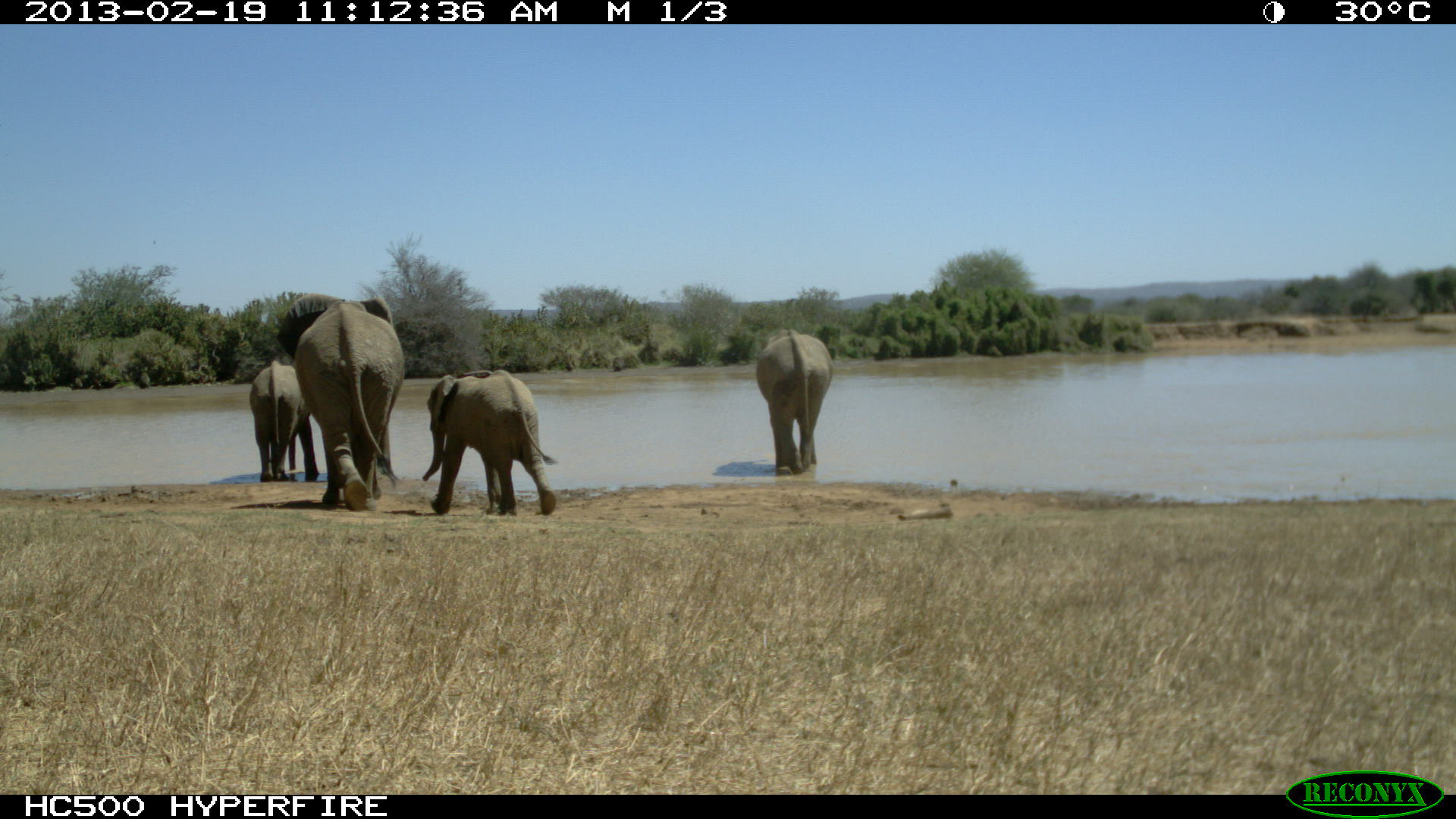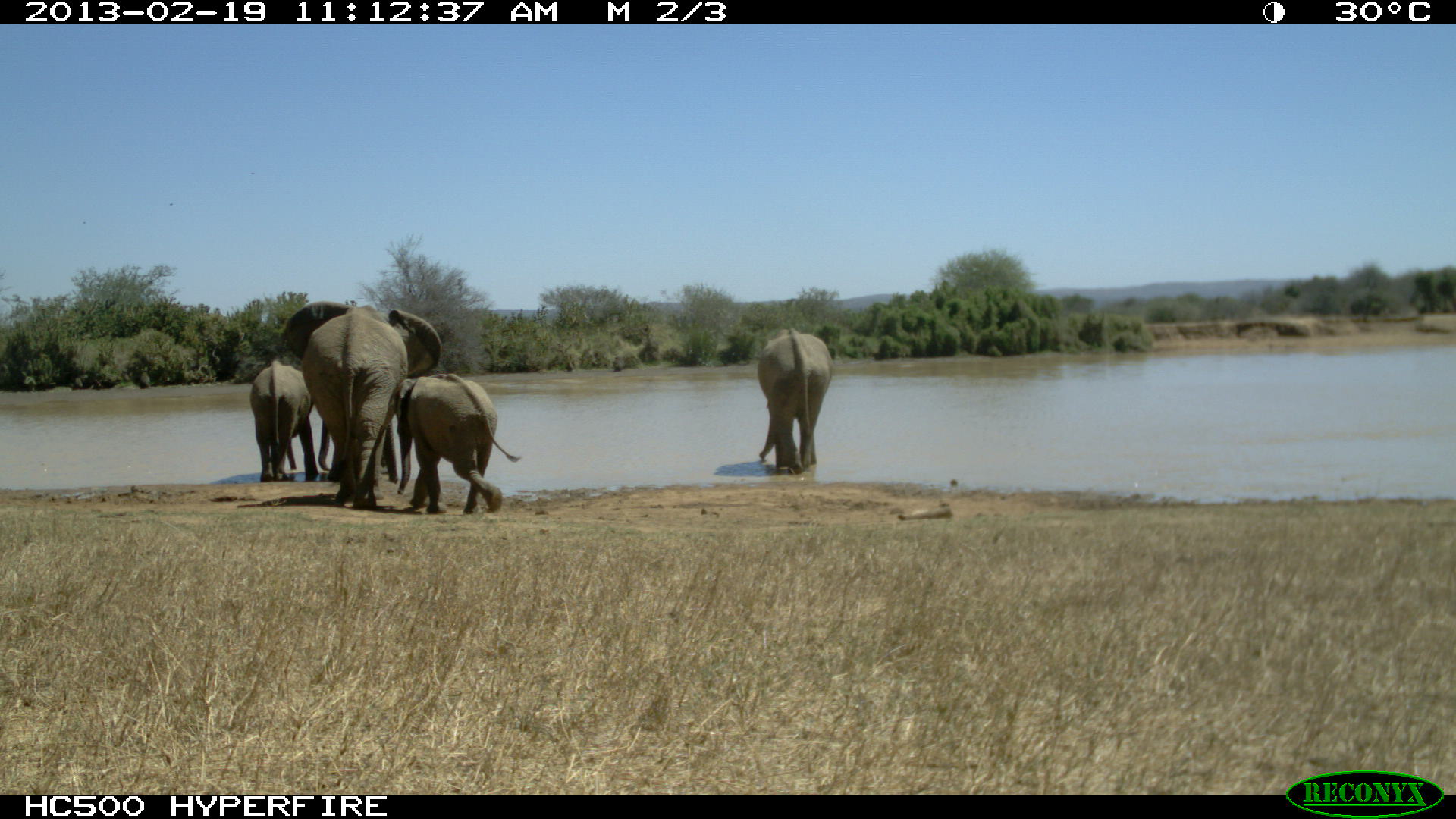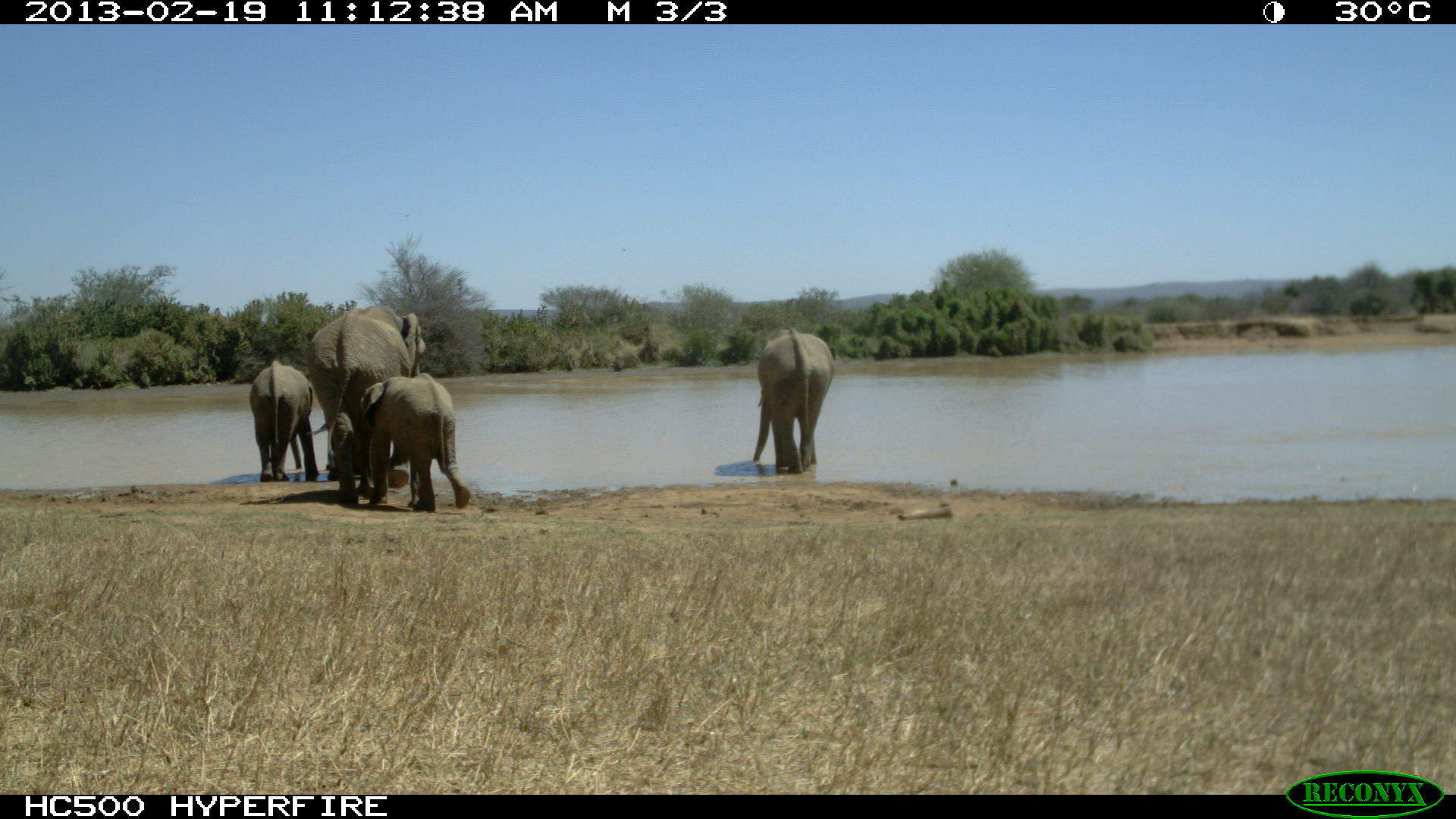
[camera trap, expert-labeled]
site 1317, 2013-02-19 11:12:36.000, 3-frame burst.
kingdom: Animalia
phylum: Chordata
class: Mammalia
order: Proboscidea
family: Elephantidae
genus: Loxodonta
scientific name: Loxodonta africana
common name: african bush elephant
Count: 5.